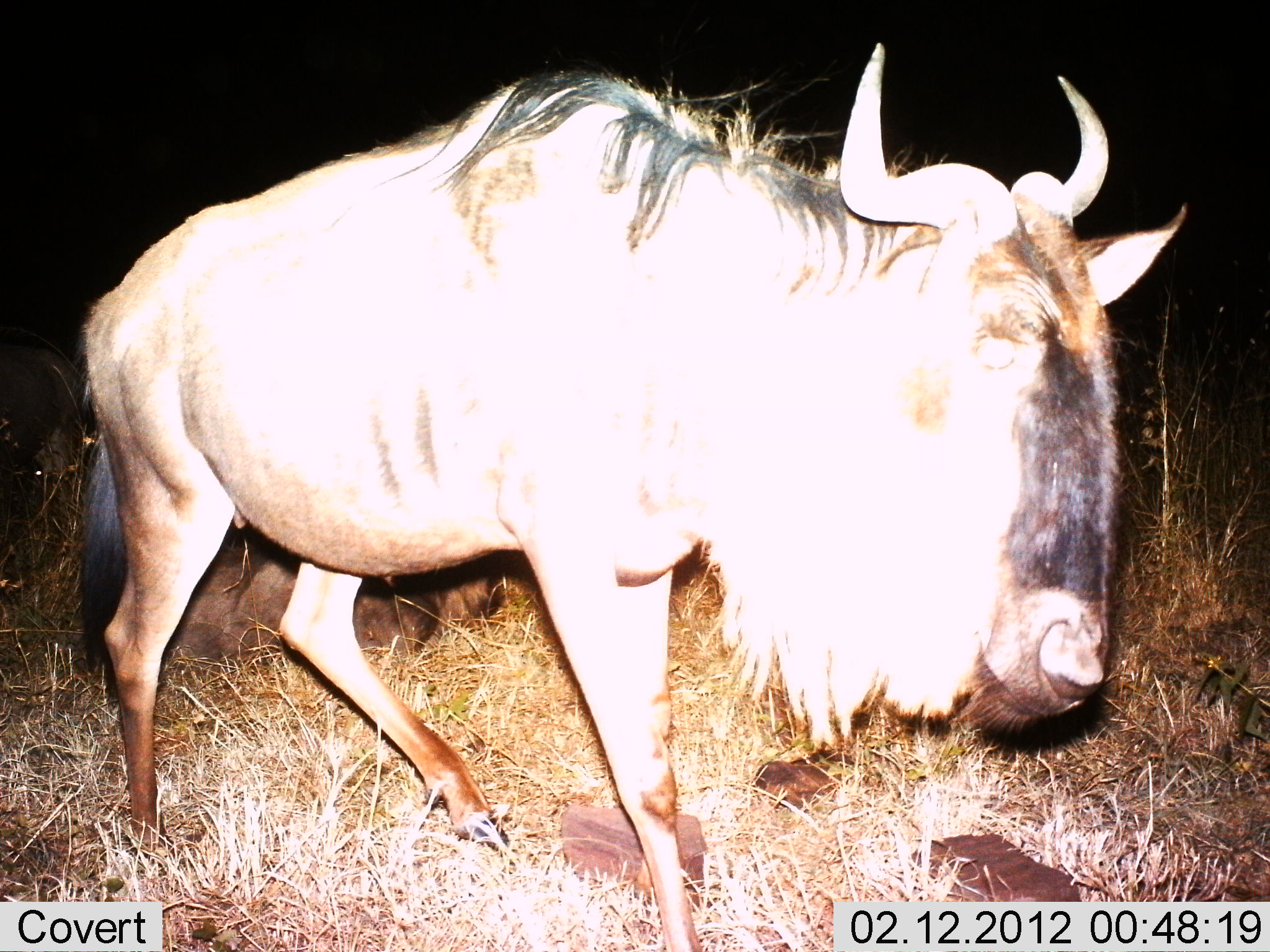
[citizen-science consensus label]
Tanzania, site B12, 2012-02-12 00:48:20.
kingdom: Animalia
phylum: Chordata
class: Mammalia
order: Artiodactyla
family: Bovidae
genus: Connochaetes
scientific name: Connochaetes taurinus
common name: blue wildebeest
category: wildebeest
Wildebeest (blue wildebeest) (Connochaetes taurinus), count 1. Behavior (volunteer vote fractions): standing 41%, resting 24%, moving 65%, interacting 0%. Young present (vote fraction): 0%. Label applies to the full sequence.